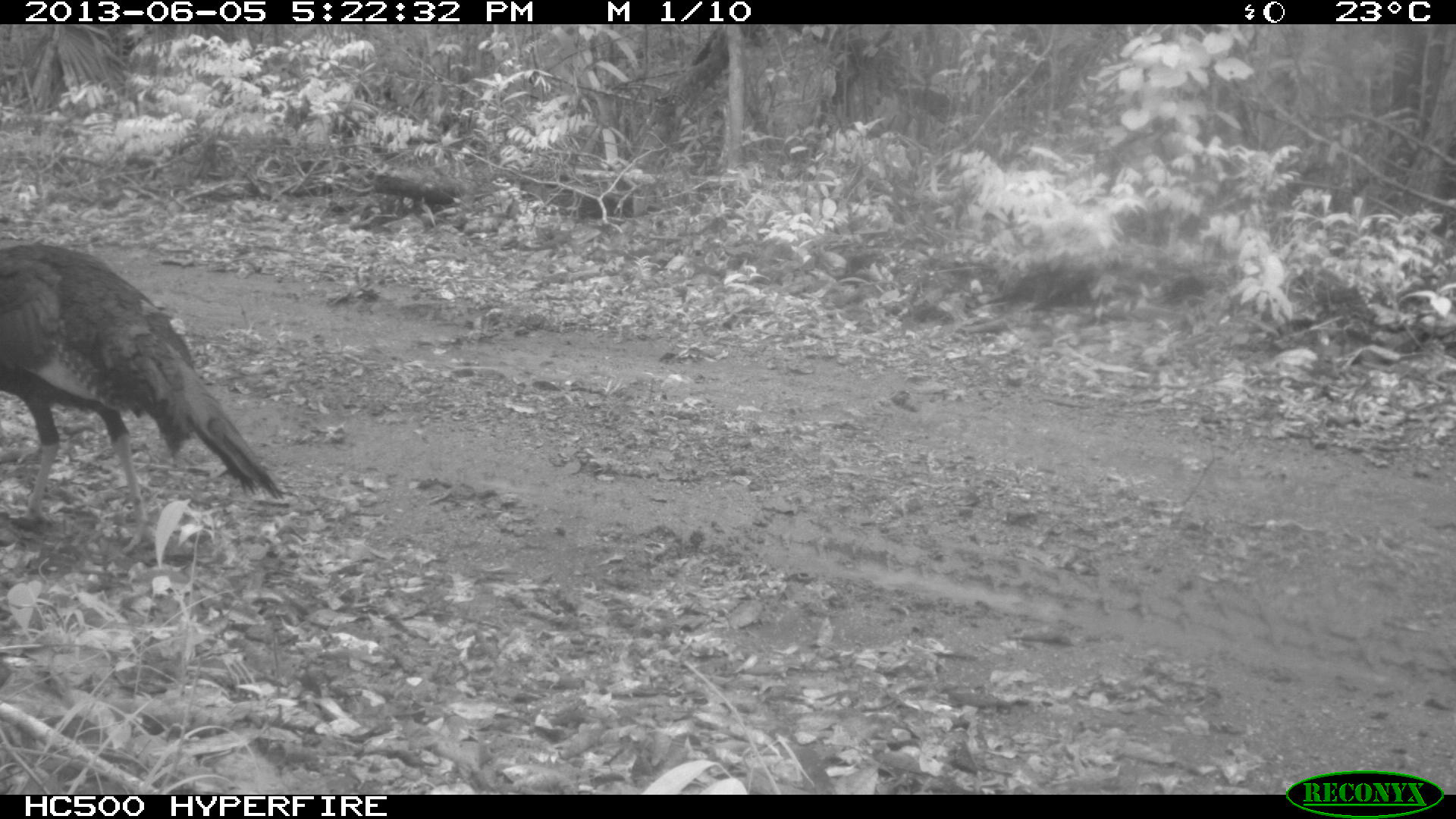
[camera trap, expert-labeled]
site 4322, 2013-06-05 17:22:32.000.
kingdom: Animalia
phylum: Chordata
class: Aves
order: Galliformes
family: Phasianidae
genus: Meleagris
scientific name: Meleagris ocellata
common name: ocellated turkey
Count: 1.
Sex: male.